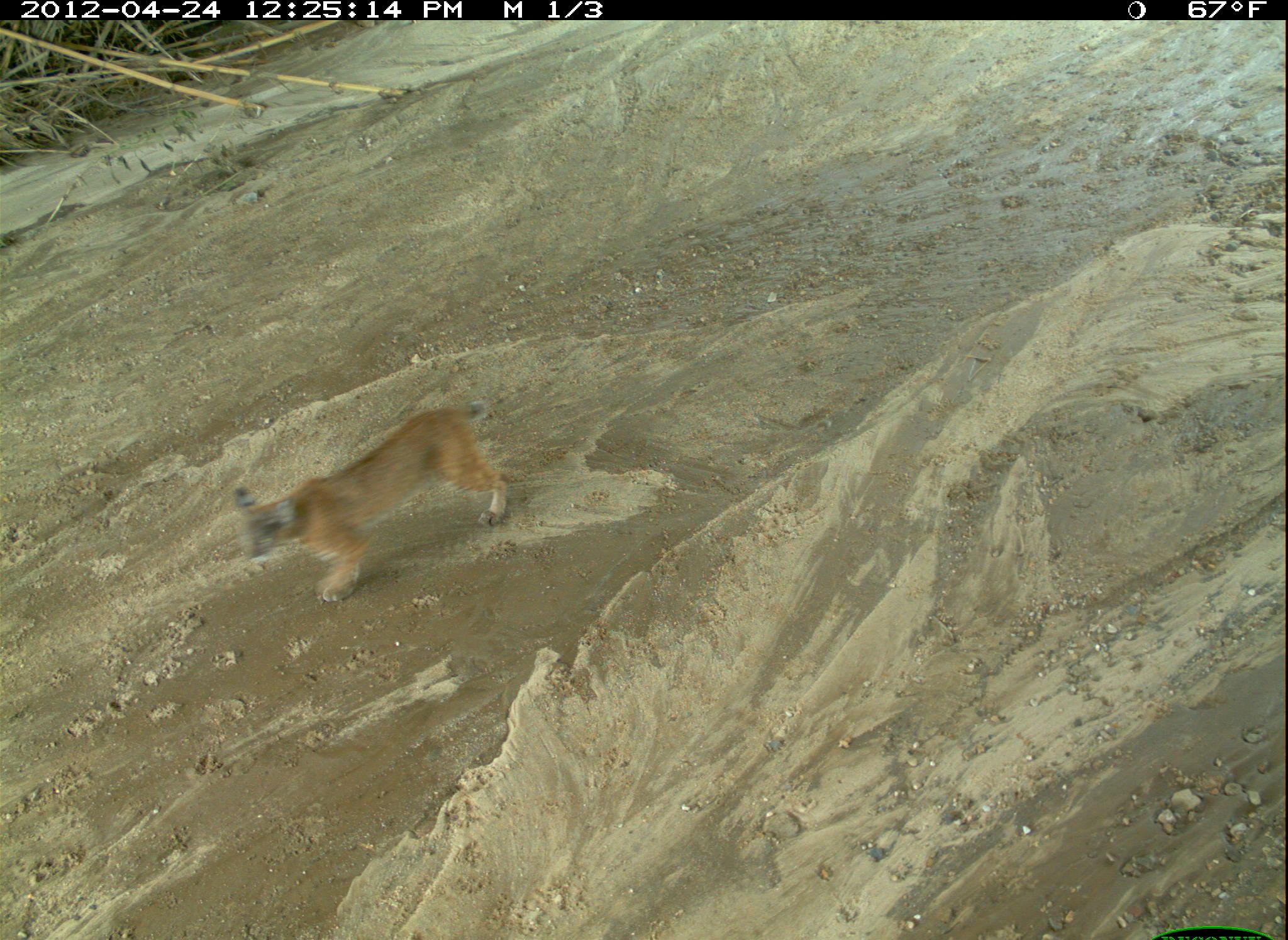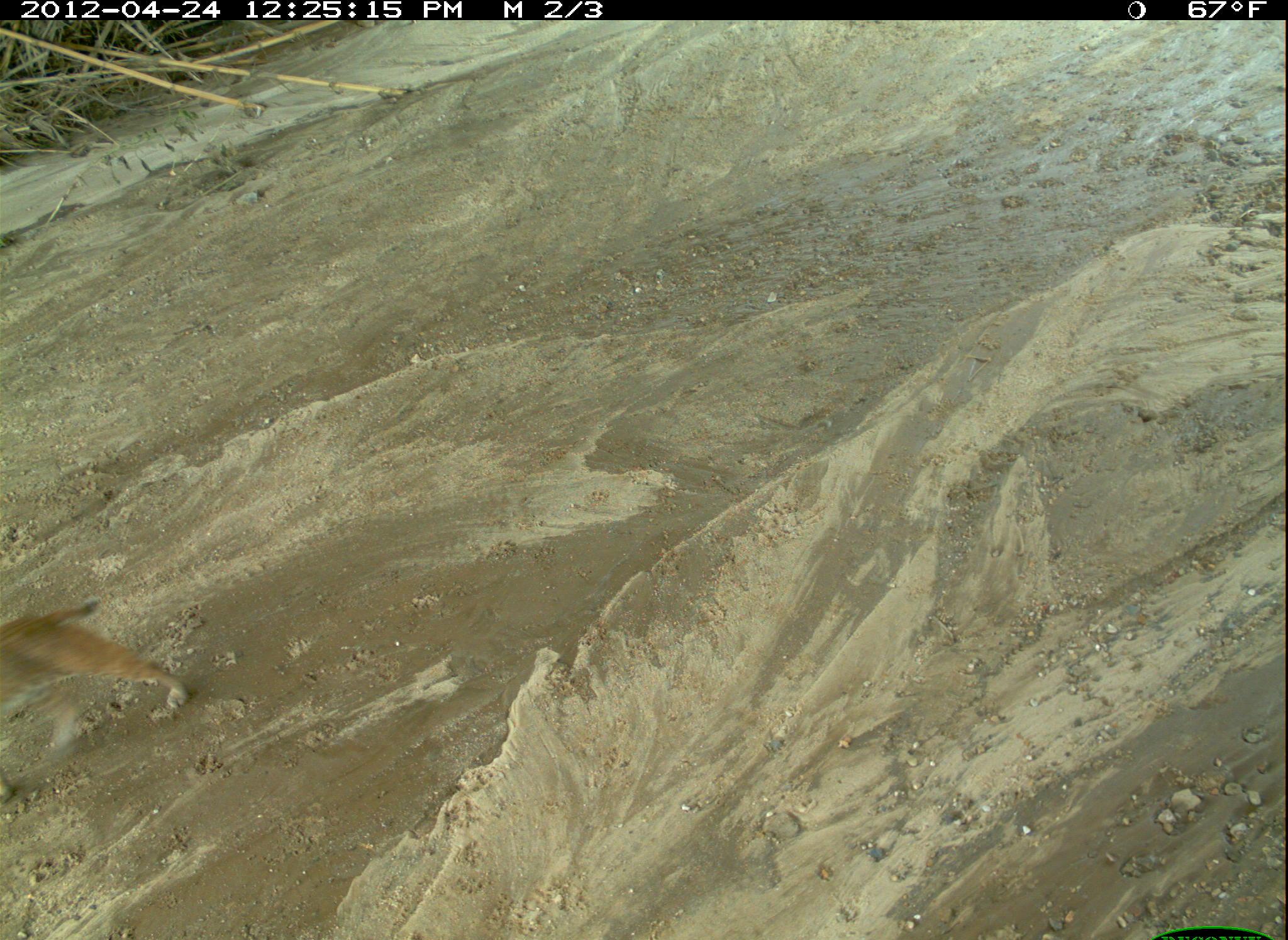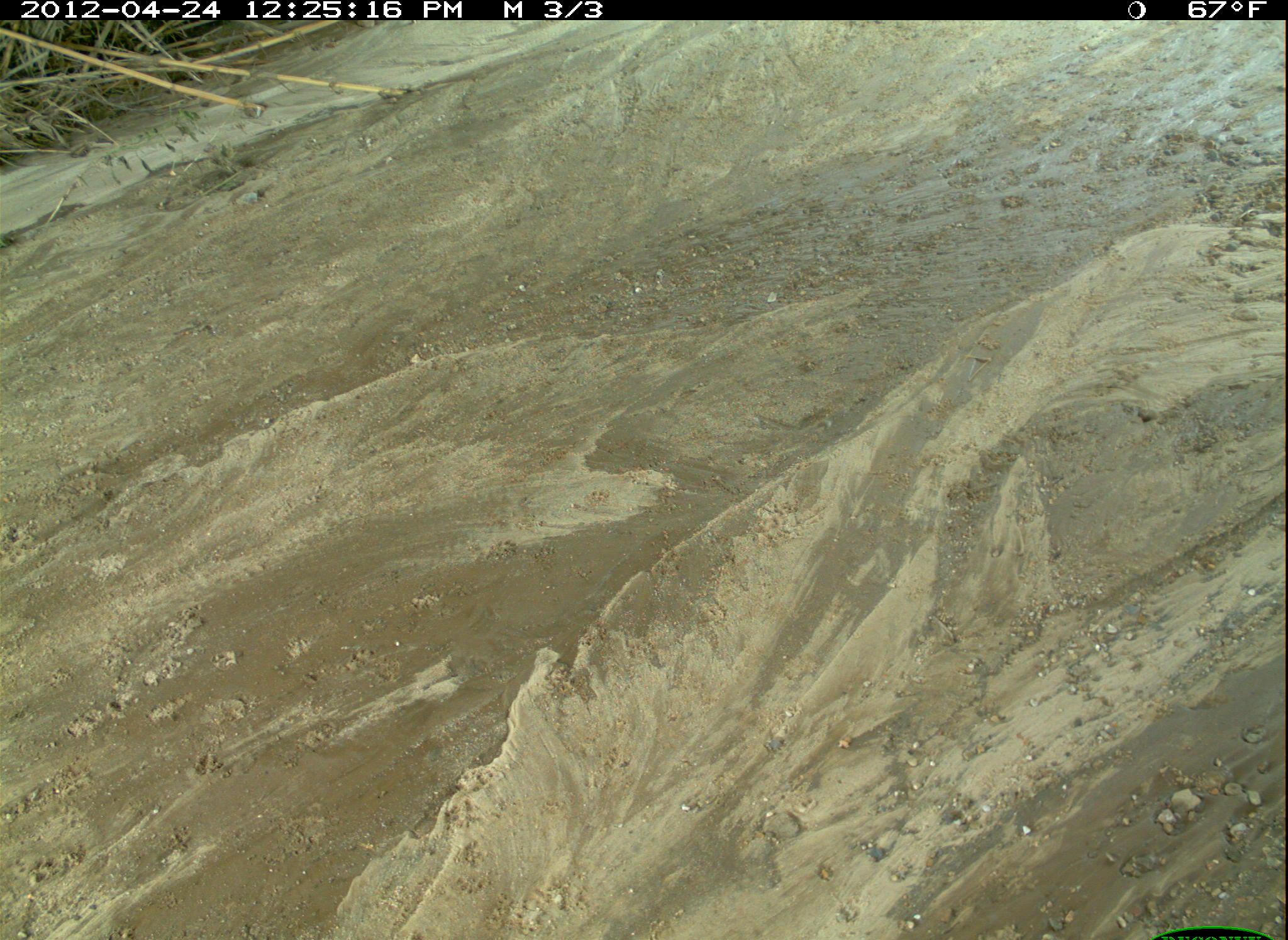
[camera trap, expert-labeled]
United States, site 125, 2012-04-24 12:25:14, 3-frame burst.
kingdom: Animalia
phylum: Chordata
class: Mammalia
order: Carnivora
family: Felidae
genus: Lynx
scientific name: Lynx rufus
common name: bobcat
Bobcat (Lynx rufus).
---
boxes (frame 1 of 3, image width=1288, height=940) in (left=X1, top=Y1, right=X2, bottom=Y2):
bobcat: (left=229, top=395, right=512, bottom=617)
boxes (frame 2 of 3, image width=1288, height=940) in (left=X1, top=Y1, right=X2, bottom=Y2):
bobcat: (left=0, top=589, right=193, bottom=820)